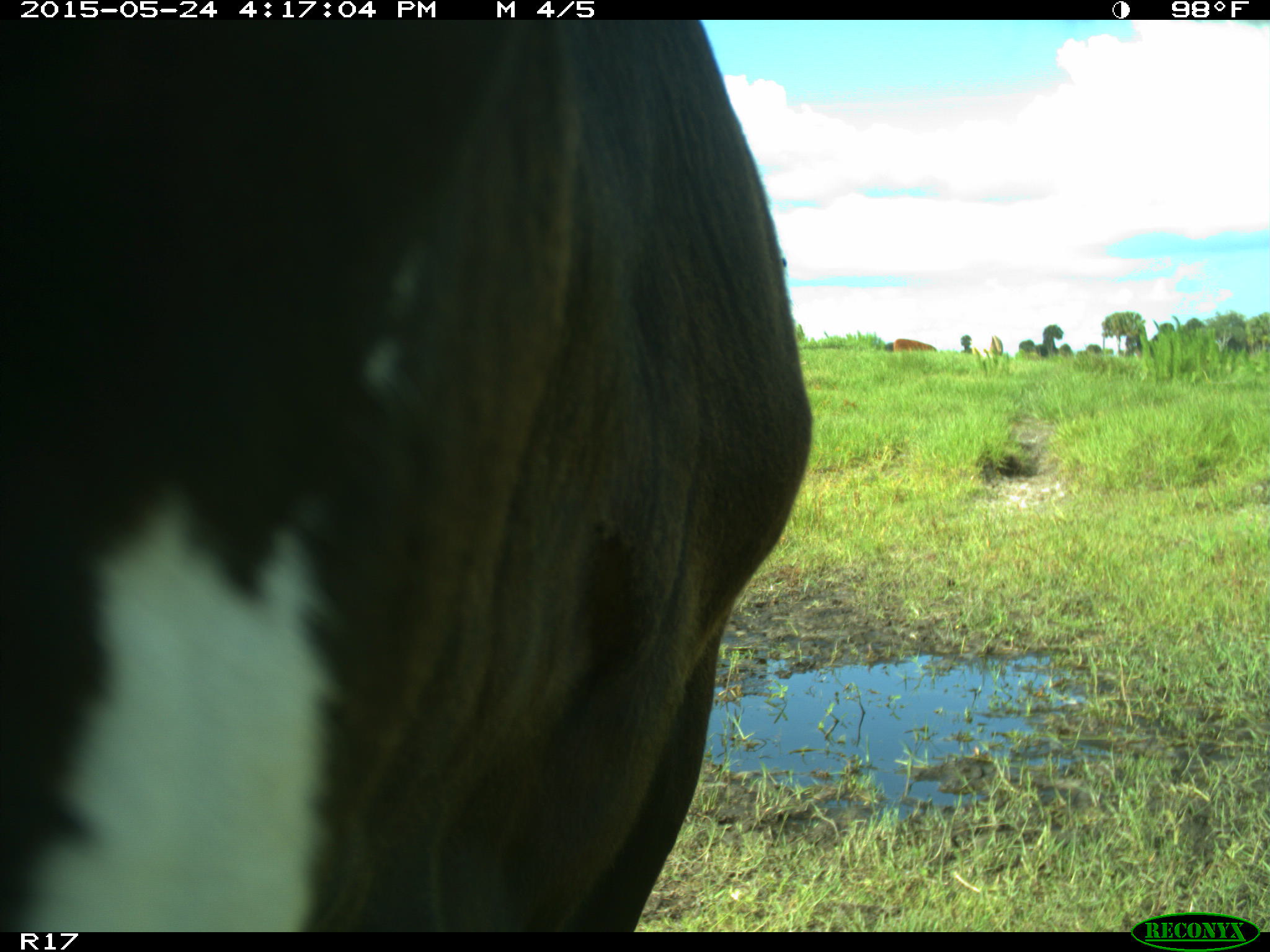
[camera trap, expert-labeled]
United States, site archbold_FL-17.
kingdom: Animalia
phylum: Chordata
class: Mammalia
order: Artiodactyla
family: Bovidae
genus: Bos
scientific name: Bos taurus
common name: domestic cow